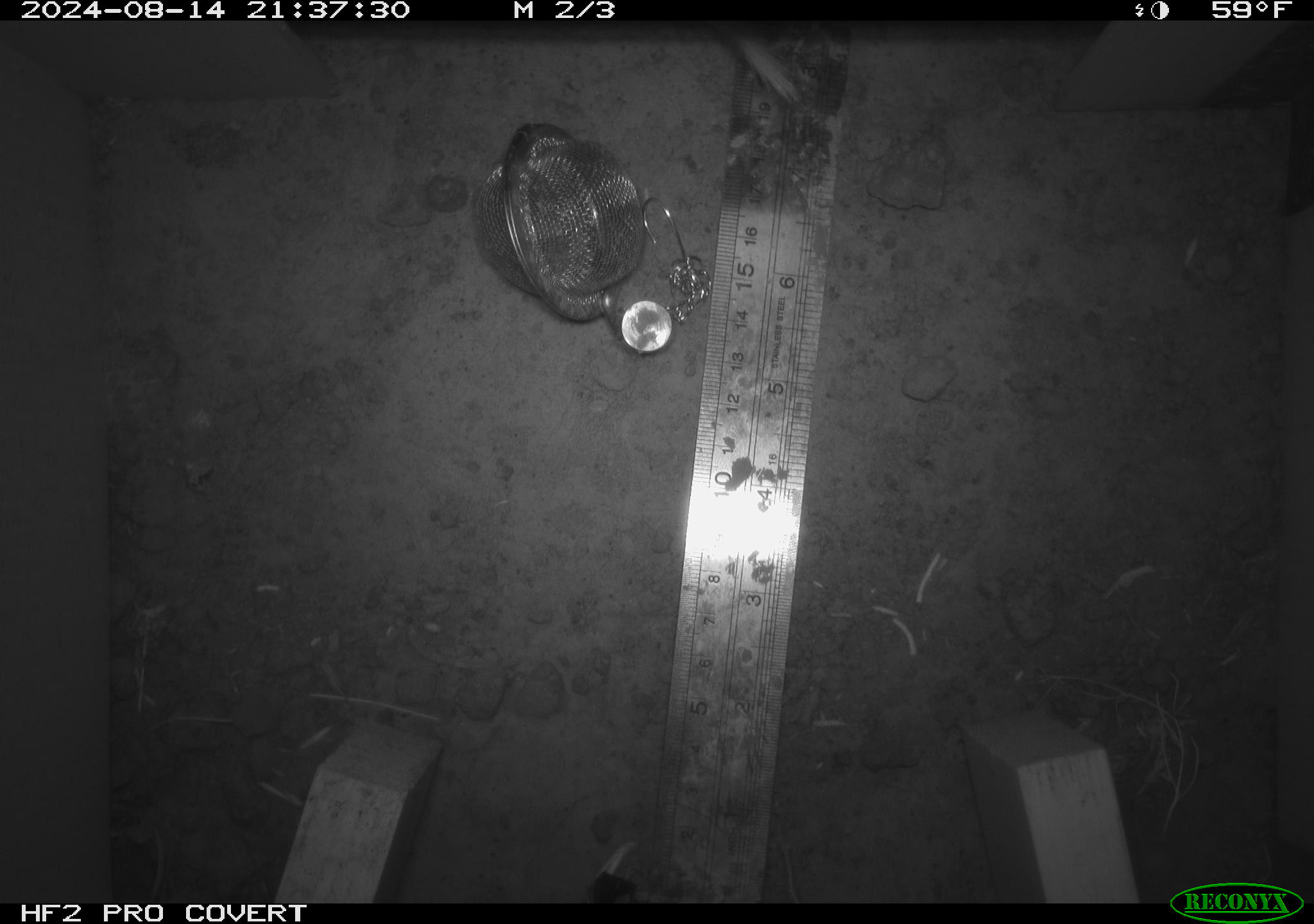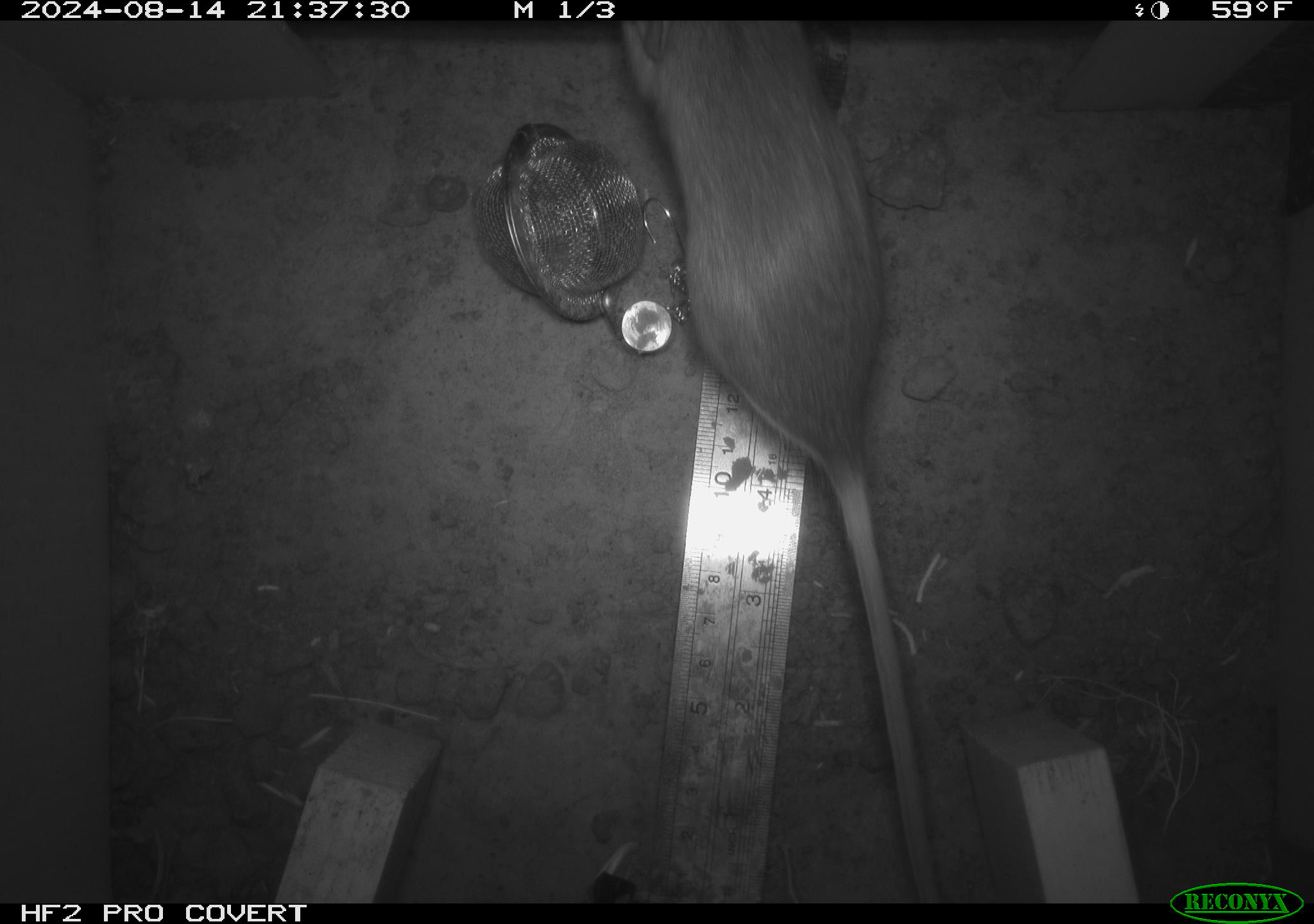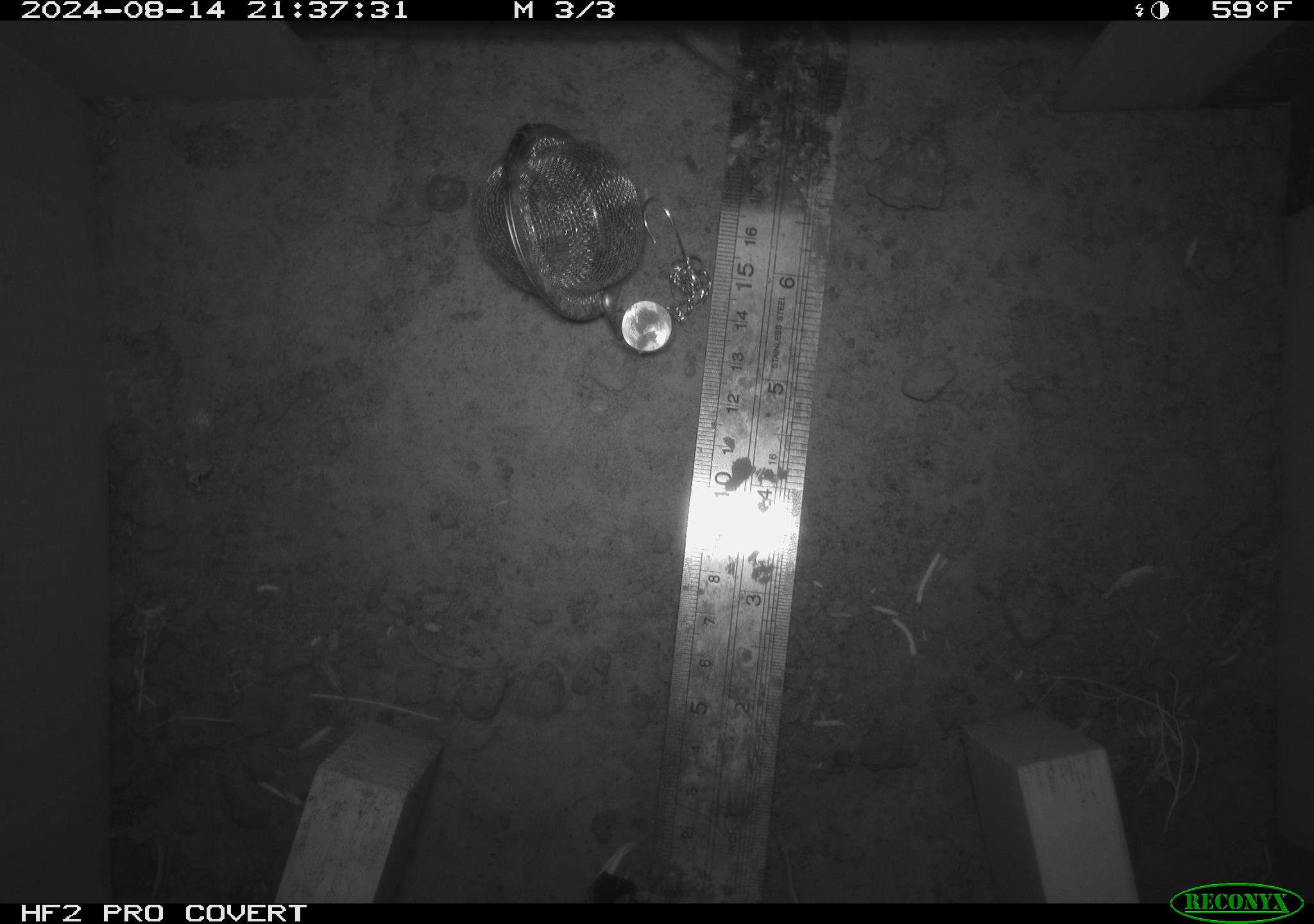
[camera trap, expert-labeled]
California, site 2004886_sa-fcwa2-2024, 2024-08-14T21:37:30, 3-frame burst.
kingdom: Animalia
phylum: Chordata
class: Mammalia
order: Rodentia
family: Heteromyidae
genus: Dipodomys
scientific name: Dipodomys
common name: kangaroo rats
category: dipodomys species